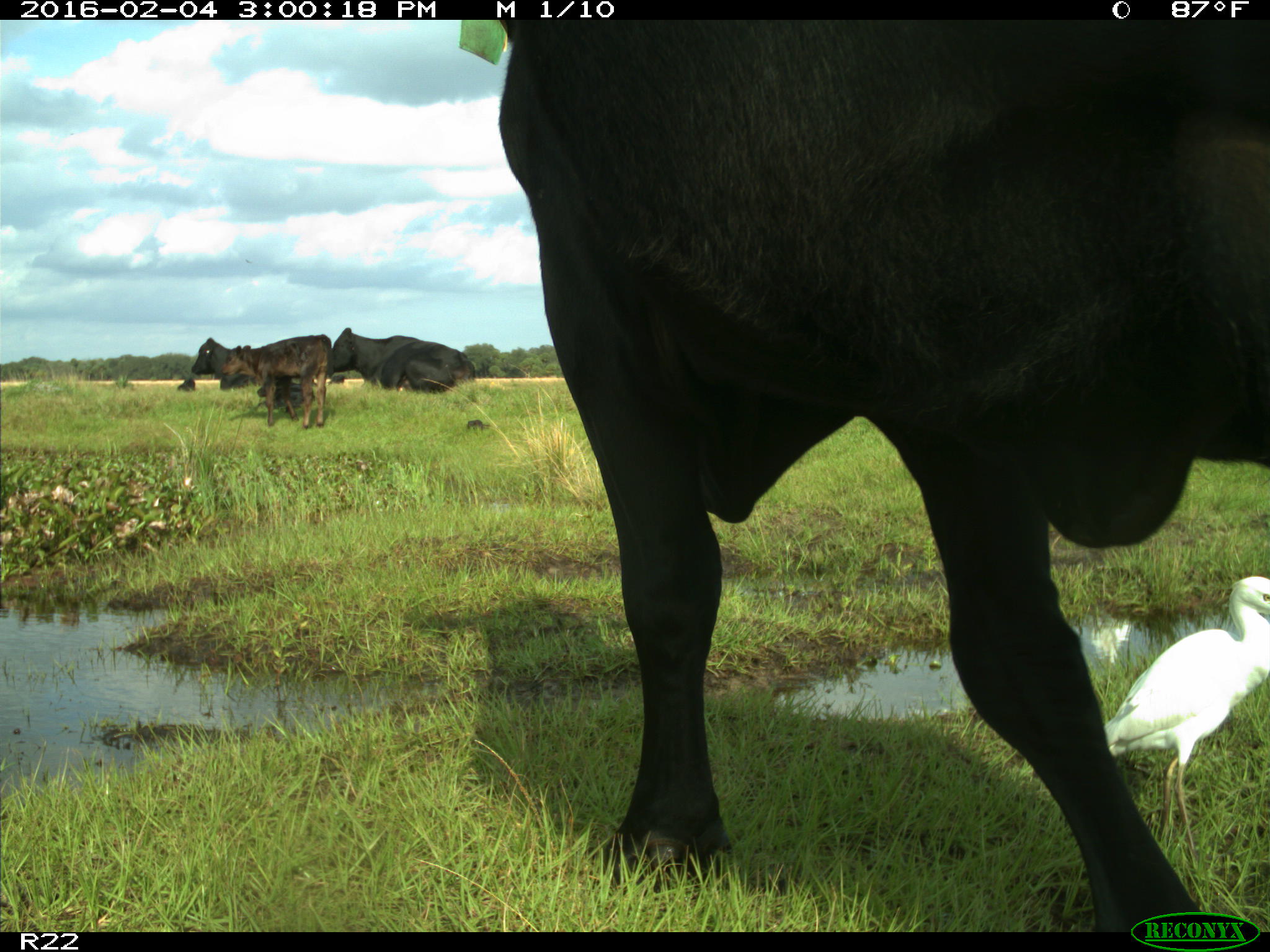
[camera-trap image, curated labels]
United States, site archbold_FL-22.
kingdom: Animalia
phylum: Chordata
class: Mammalia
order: Artiodactyla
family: Bovidae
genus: Bos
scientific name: Bos taurus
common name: domestic cow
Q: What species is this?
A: Bos taurus (domestic cow).